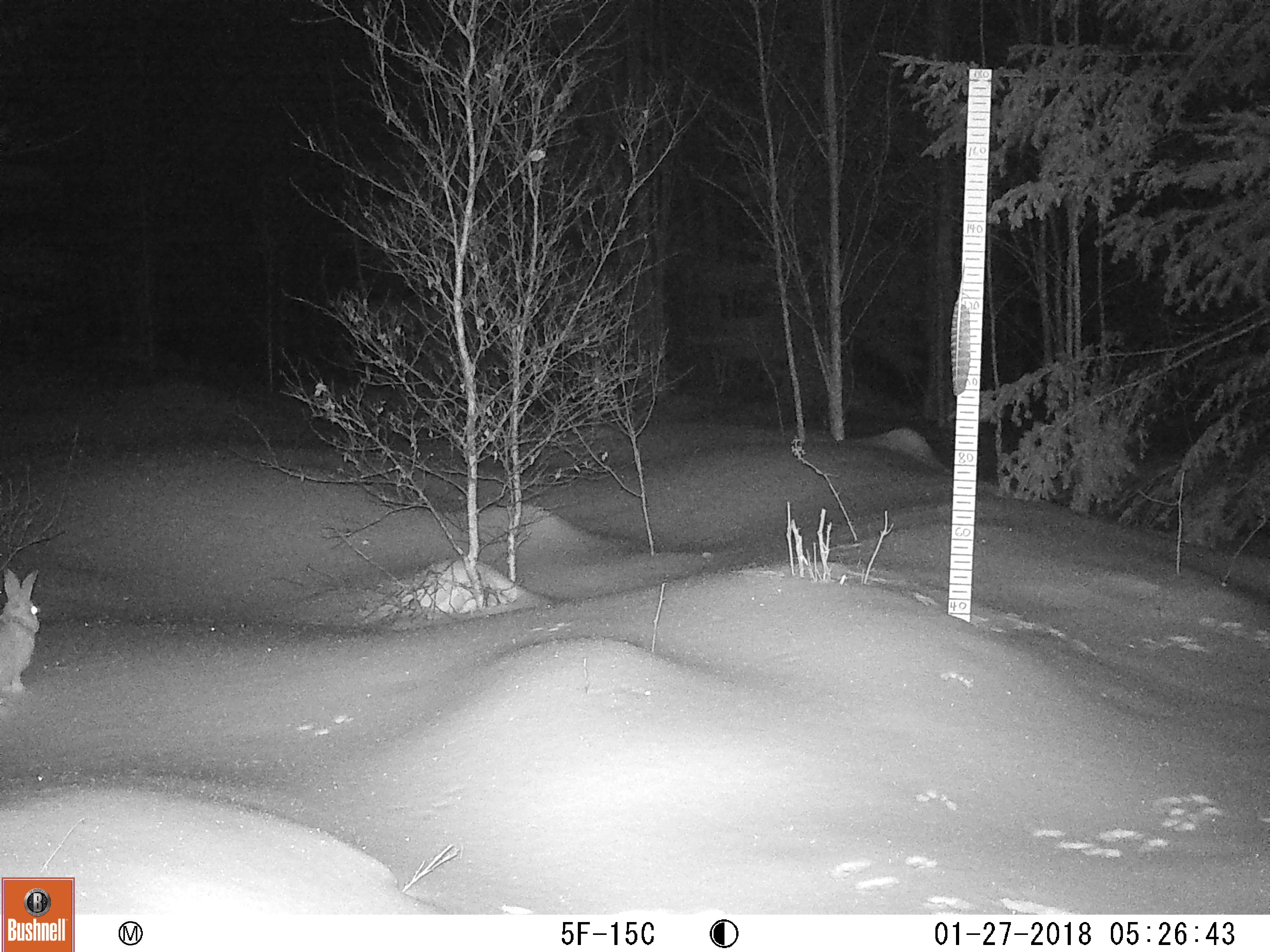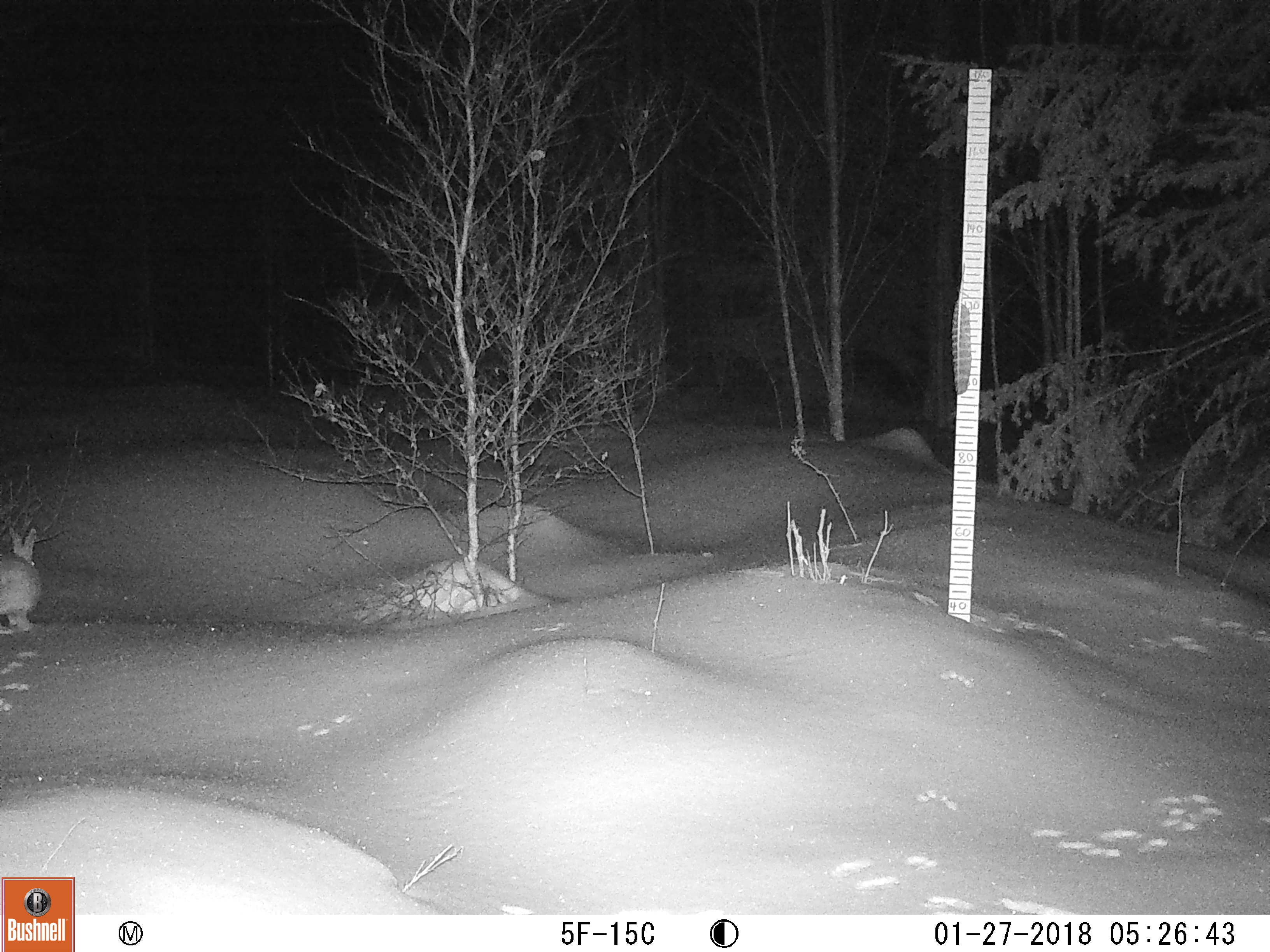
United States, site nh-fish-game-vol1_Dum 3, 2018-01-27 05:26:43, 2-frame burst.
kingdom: Animalia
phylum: Chordata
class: Mammalia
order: Lagomorpha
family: Leporidae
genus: Lepus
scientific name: Lepus americanus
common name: snowshoe hare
Snowshoe hare (Lepus americanus).